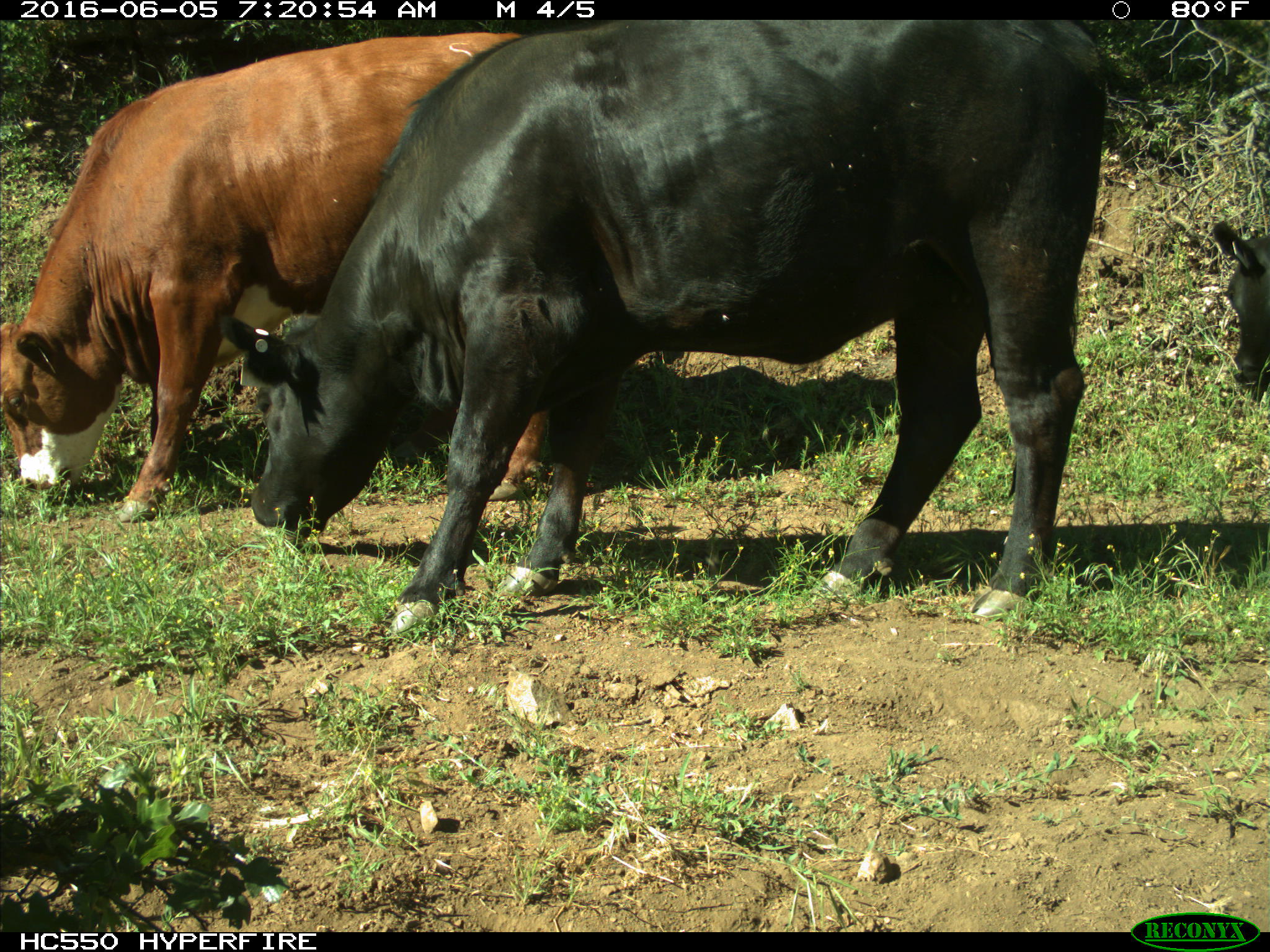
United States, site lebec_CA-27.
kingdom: Animalia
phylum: Chordata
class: Mammalia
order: Artiodactyla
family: Bovidae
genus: Bos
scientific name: Bos taurus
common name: domestic cow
Bos taurus (domestic cow).